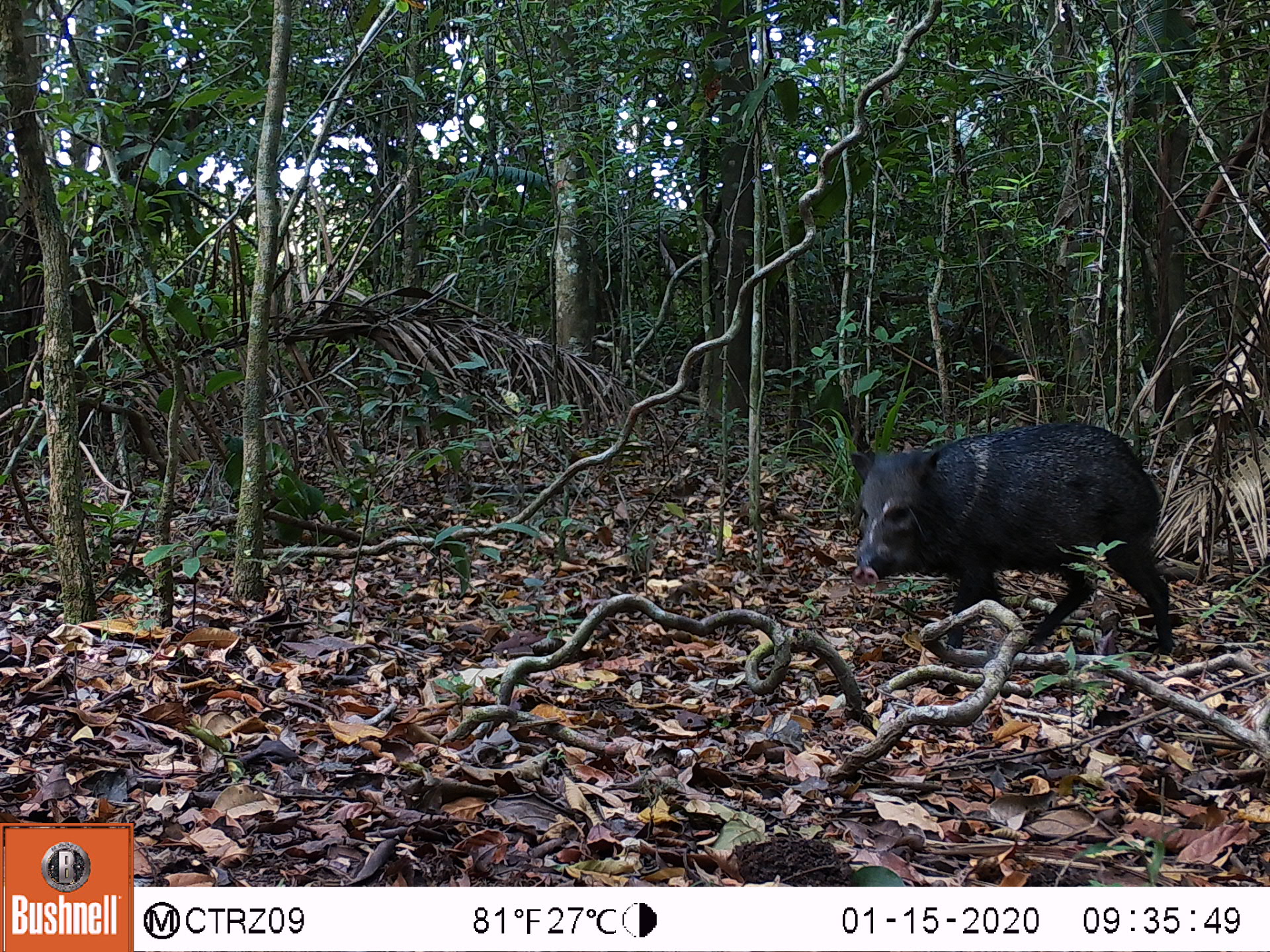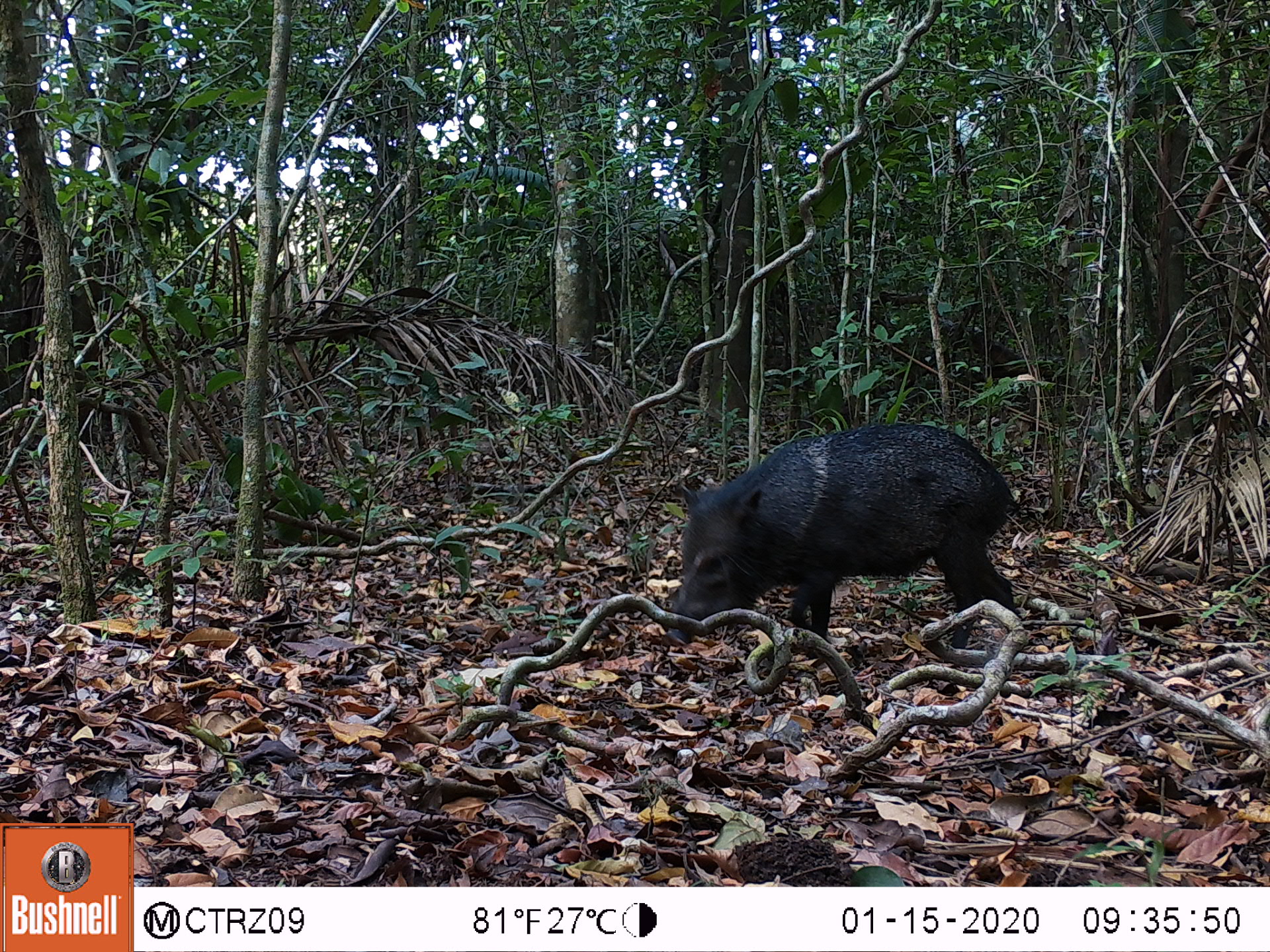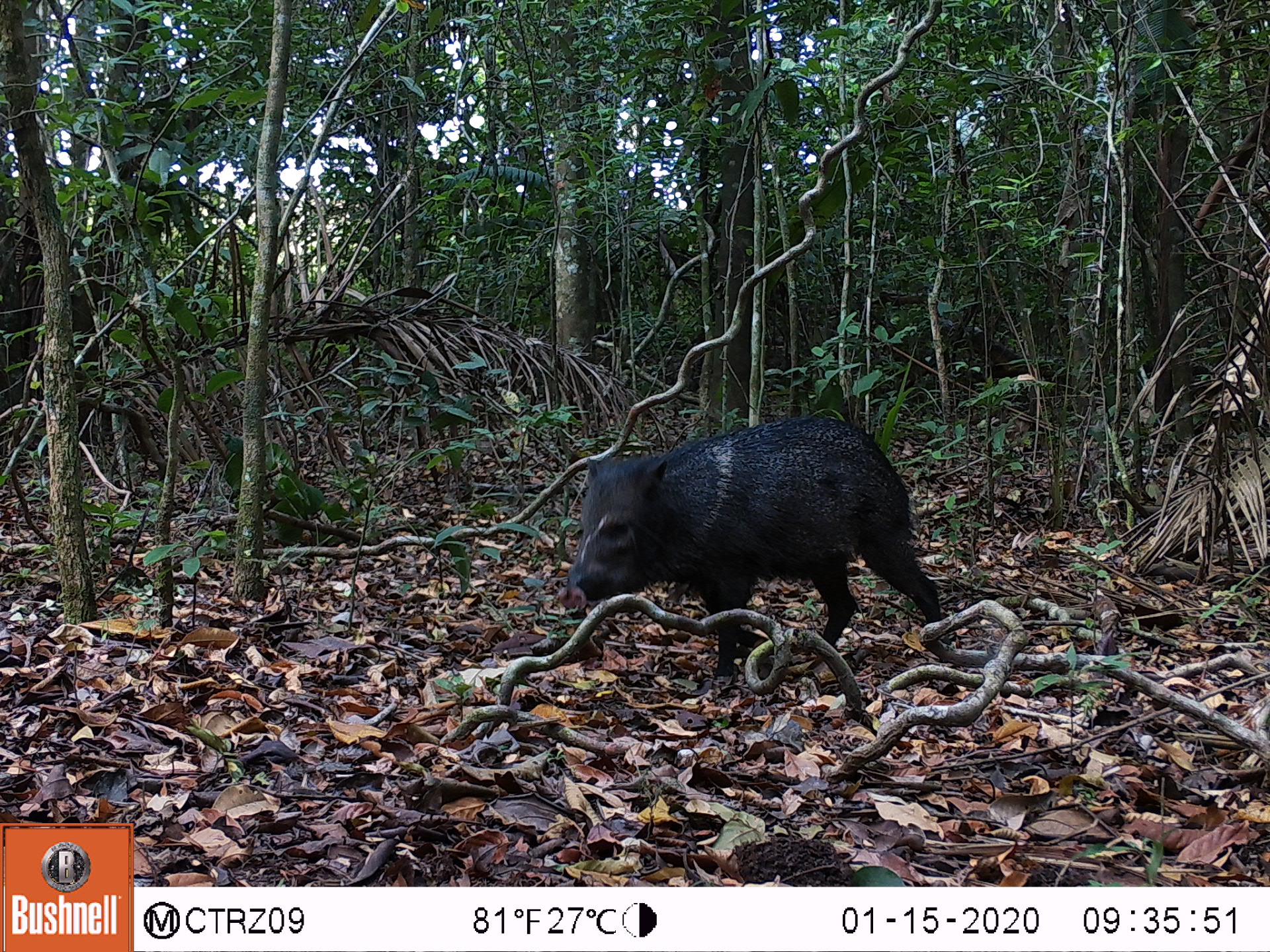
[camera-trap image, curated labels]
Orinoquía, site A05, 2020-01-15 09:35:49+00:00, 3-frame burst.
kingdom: Animalia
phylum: Chordata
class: Mammalia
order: Artiodactyla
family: Tayassuidae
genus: Pecari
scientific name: Pecari tajacu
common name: collared peccary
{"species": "collared peccary (Pecari tajacu)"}